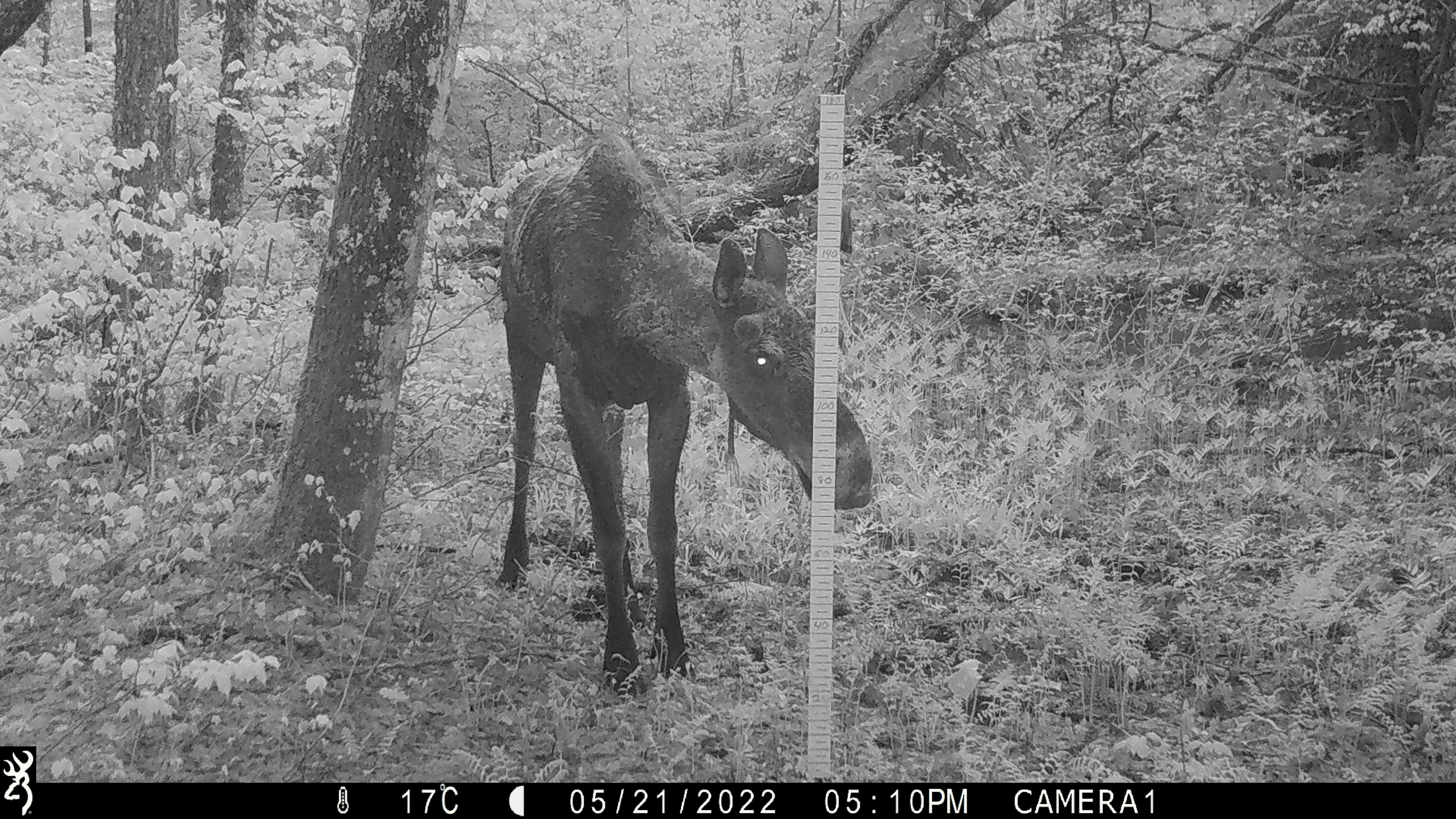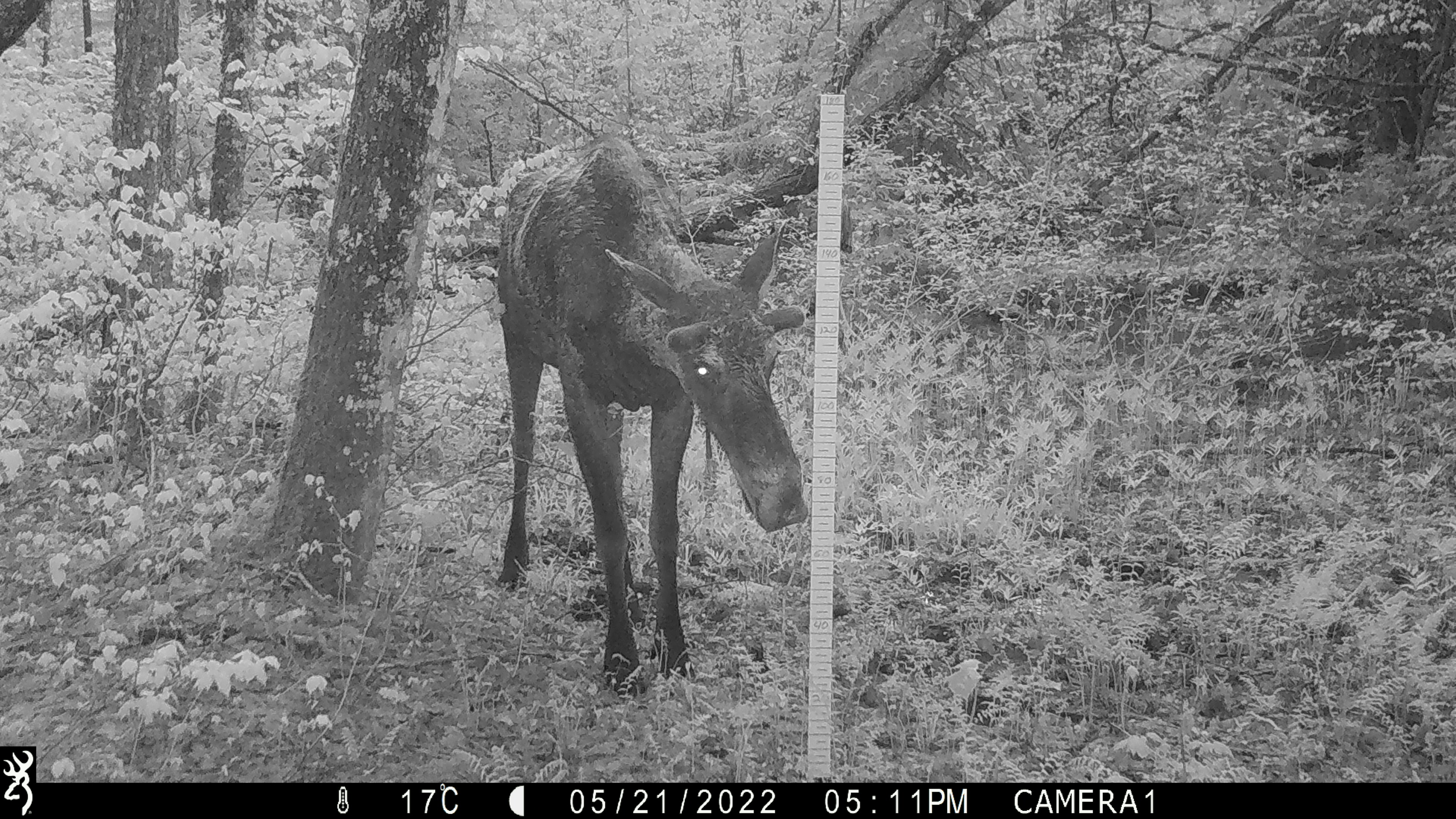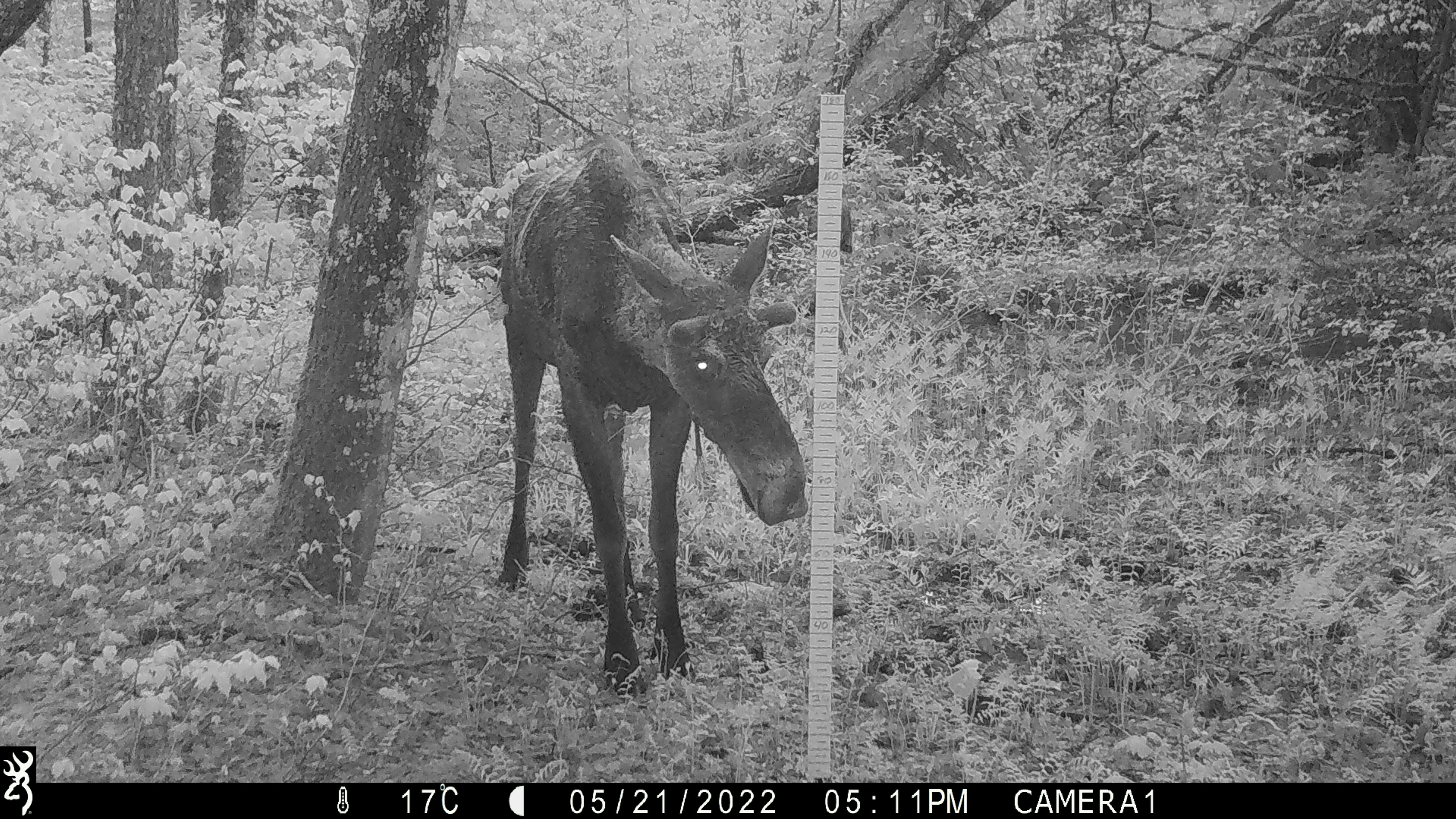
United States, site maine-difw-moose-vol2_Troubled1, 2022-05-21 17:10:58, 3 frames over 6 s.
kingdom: Animalia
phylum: Chordata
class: Mammalia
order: Artiodactyla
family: Cervidae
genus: Alces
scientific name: Alces alces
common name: moose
Moose (Alces alces).